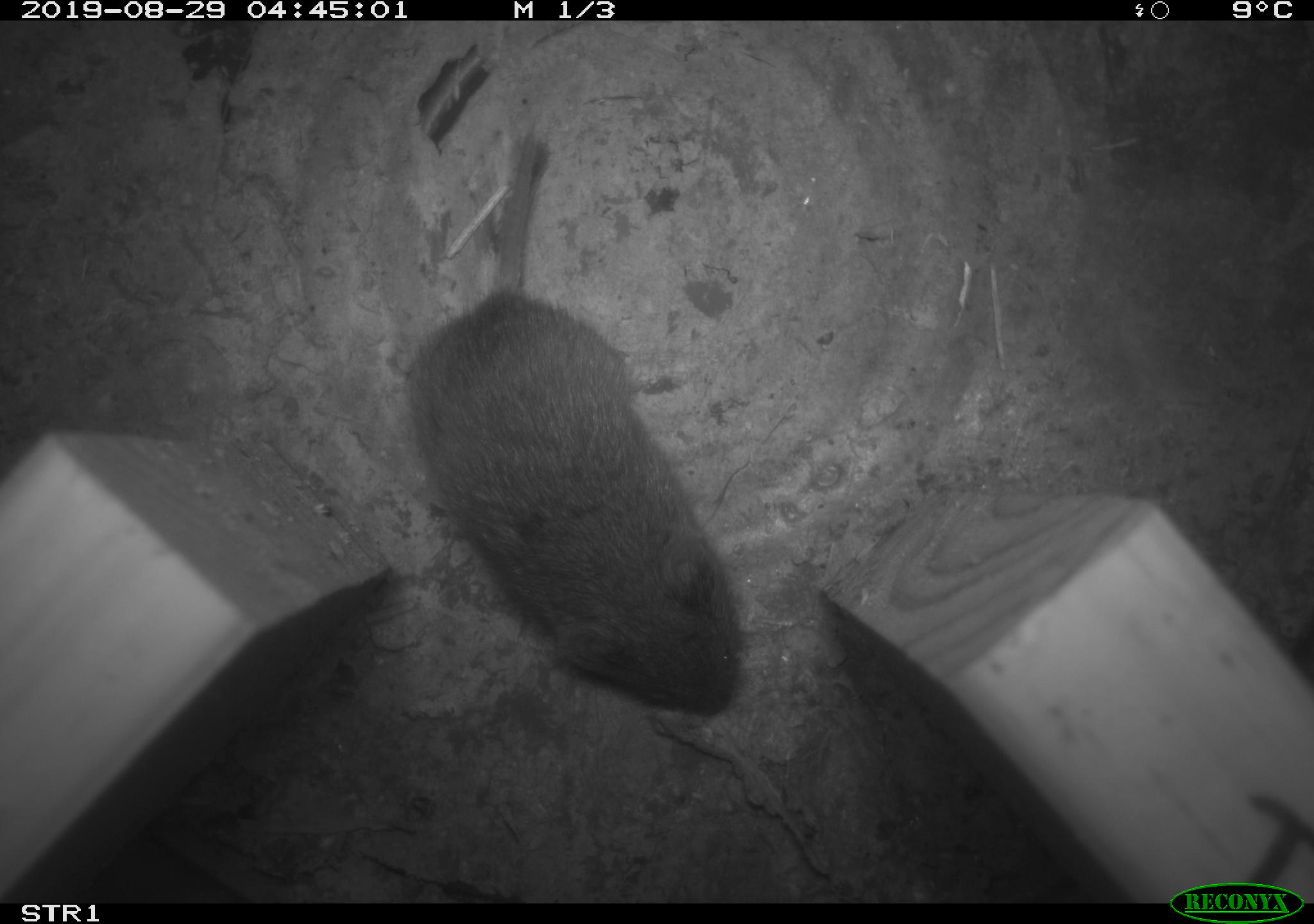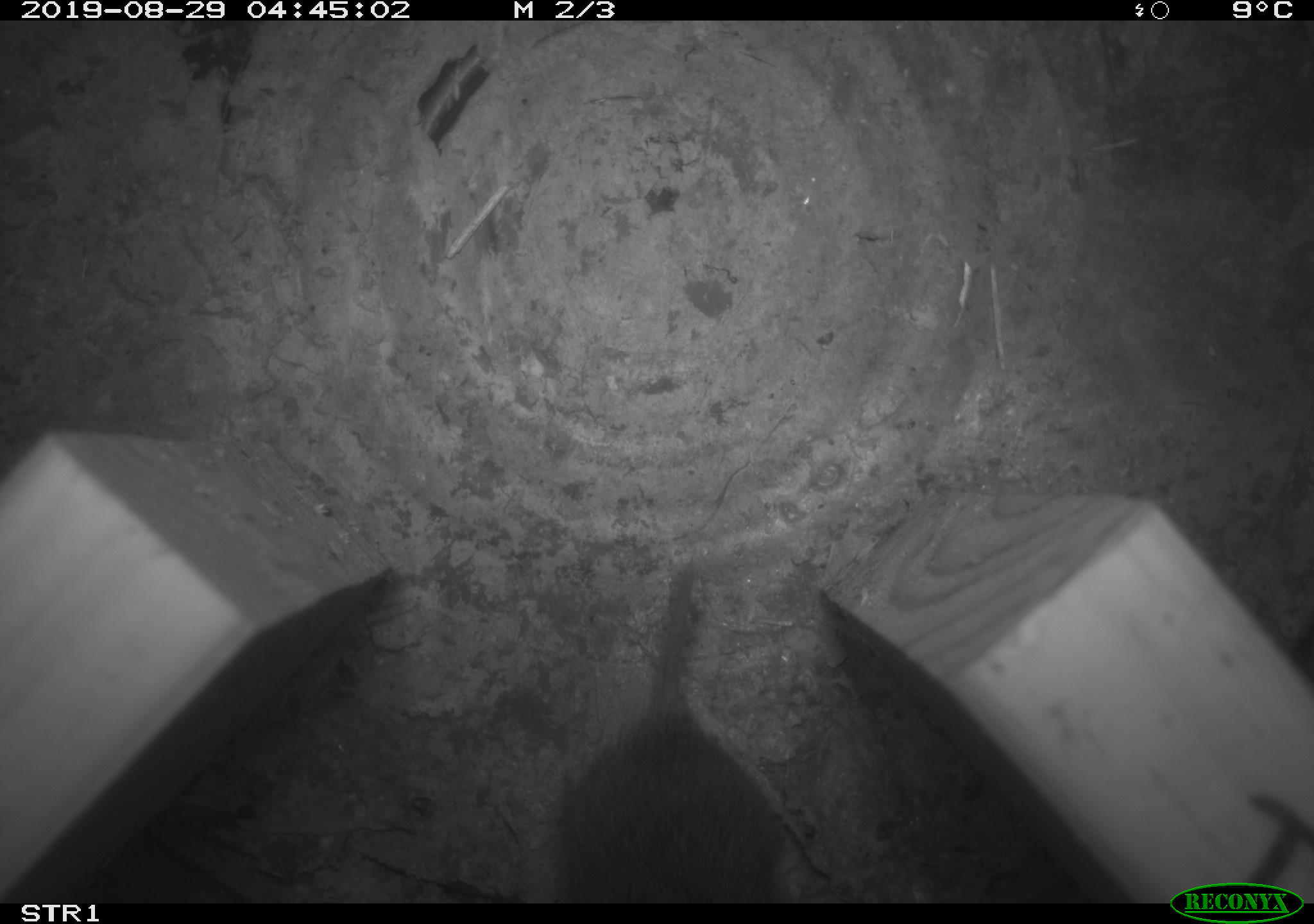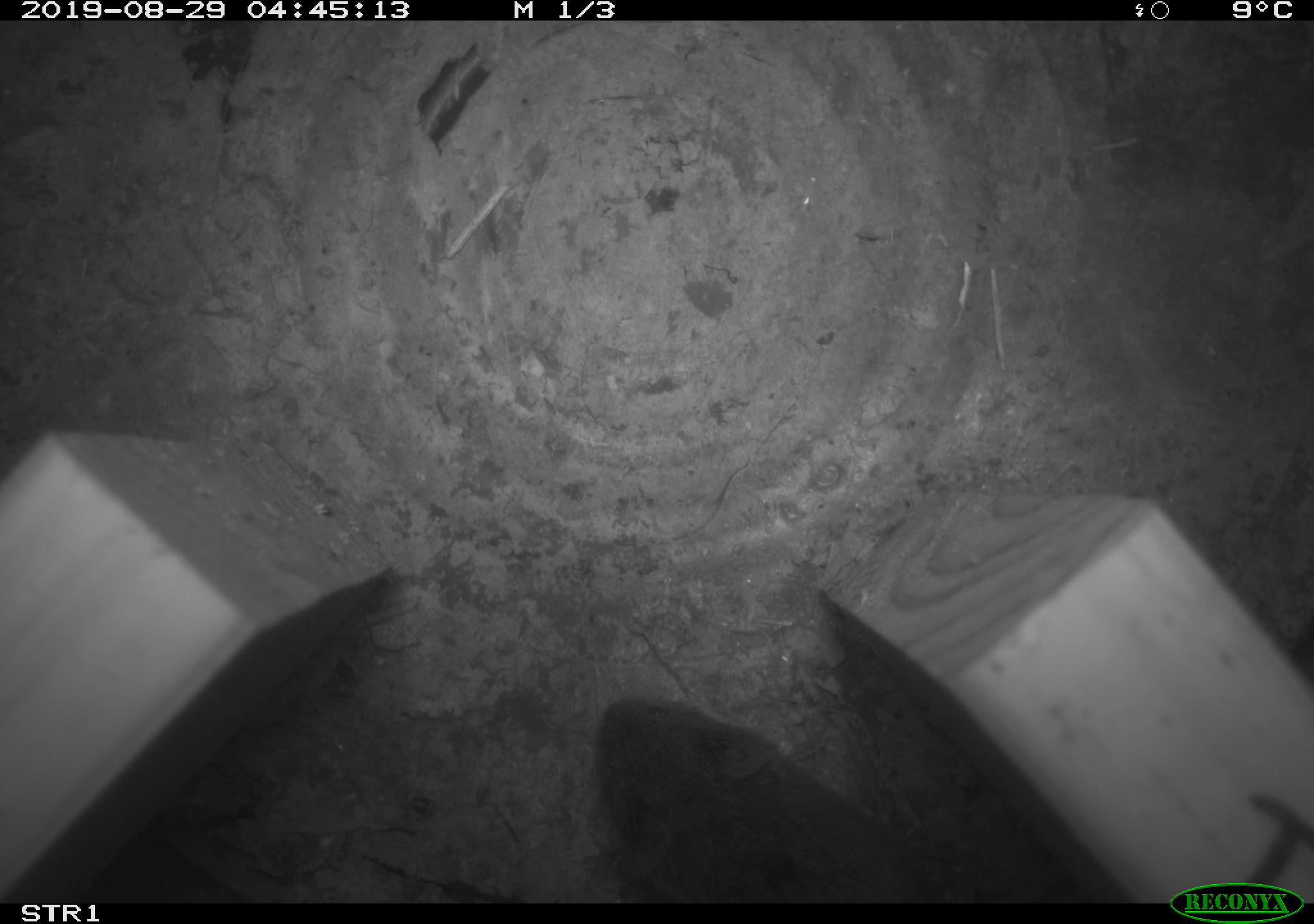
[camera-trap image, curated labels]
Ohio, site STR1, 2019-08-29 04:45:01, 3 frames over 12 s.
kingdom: Animalia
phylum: Chordata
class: Mammalia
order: Rodentia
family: Cricetidae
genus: Microtus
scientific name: Microtus pennsylvanicus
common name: meadow vole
Meadow vole (Microtus pennsylvanicus).